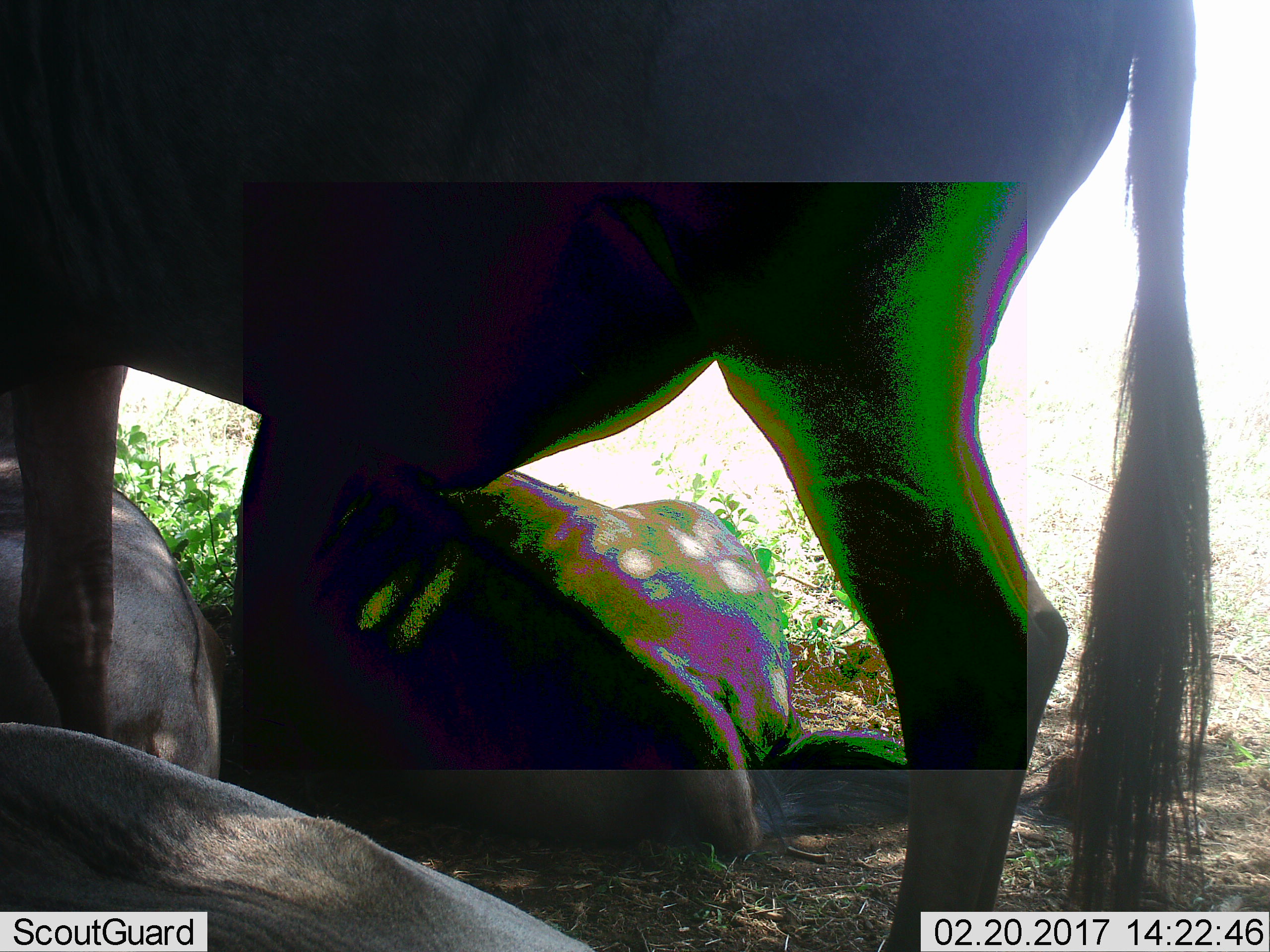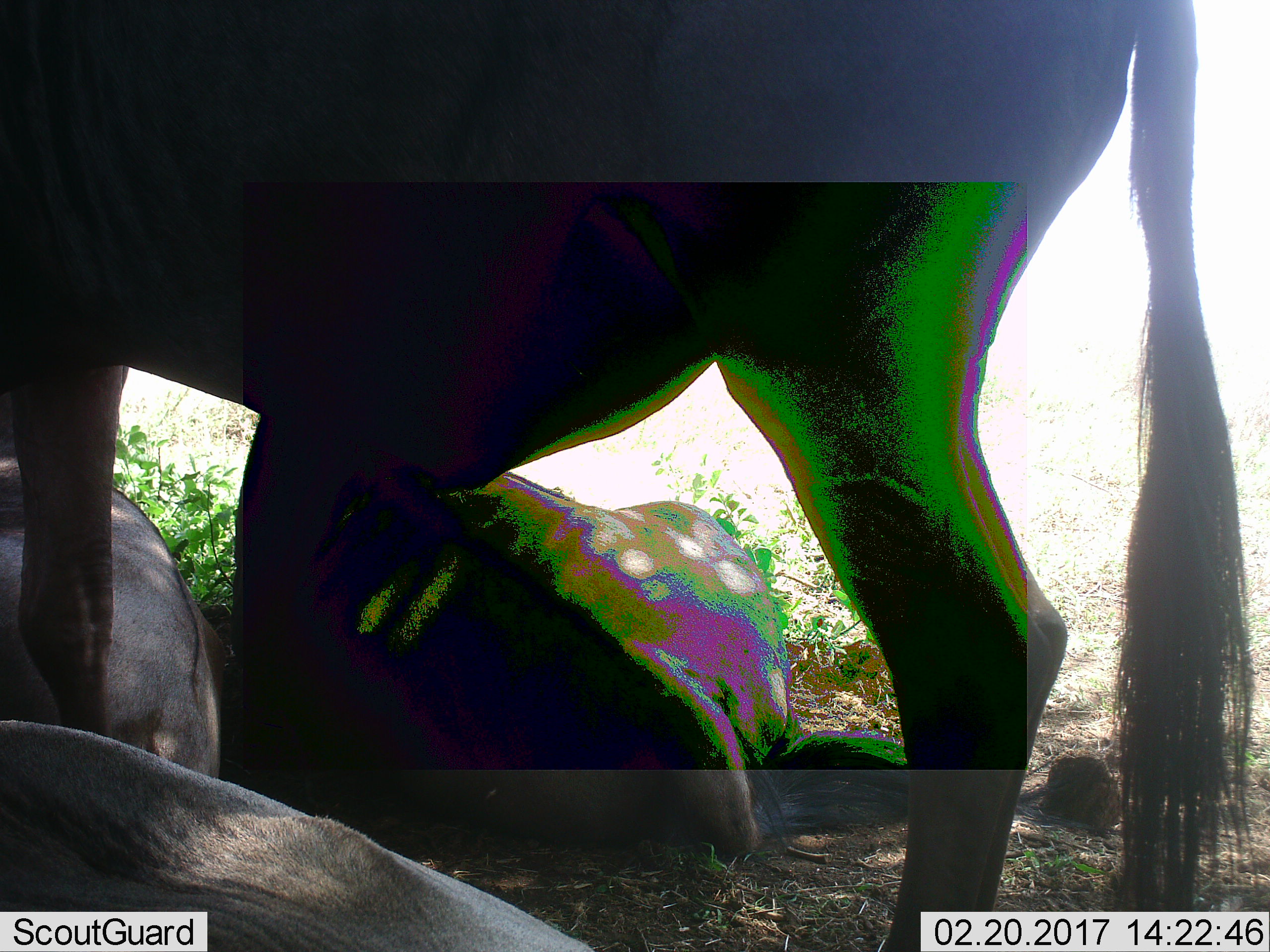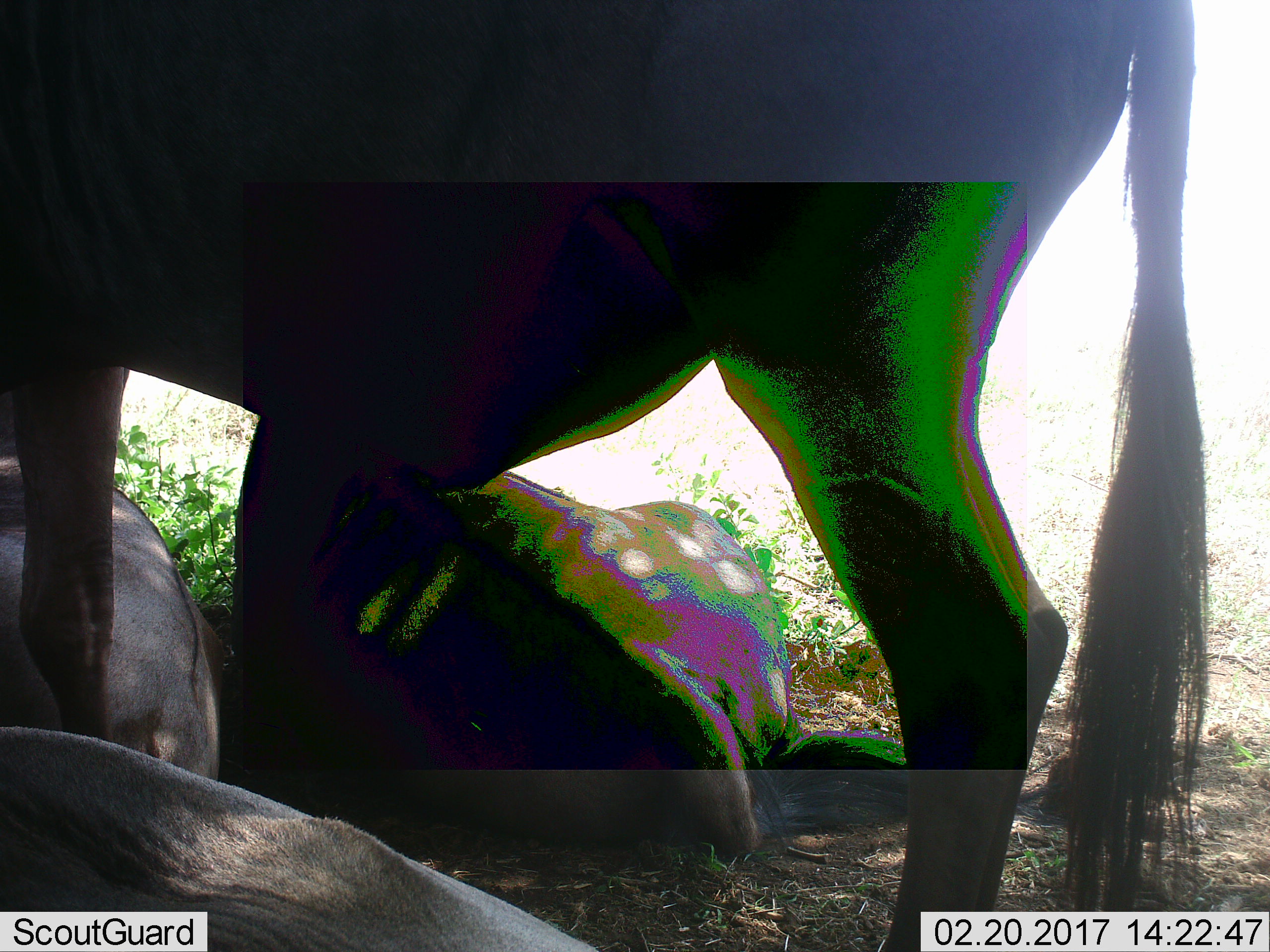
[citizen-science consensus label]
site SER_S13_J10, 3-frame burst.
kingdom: Animalia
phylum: Chordata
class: Mammalia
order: Artiodactyla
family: Bovidae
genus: Connochaetes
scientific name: Connochaetes taurinus taurinus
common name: blue wildebeest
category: wildebeestblue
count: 4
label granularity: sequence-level